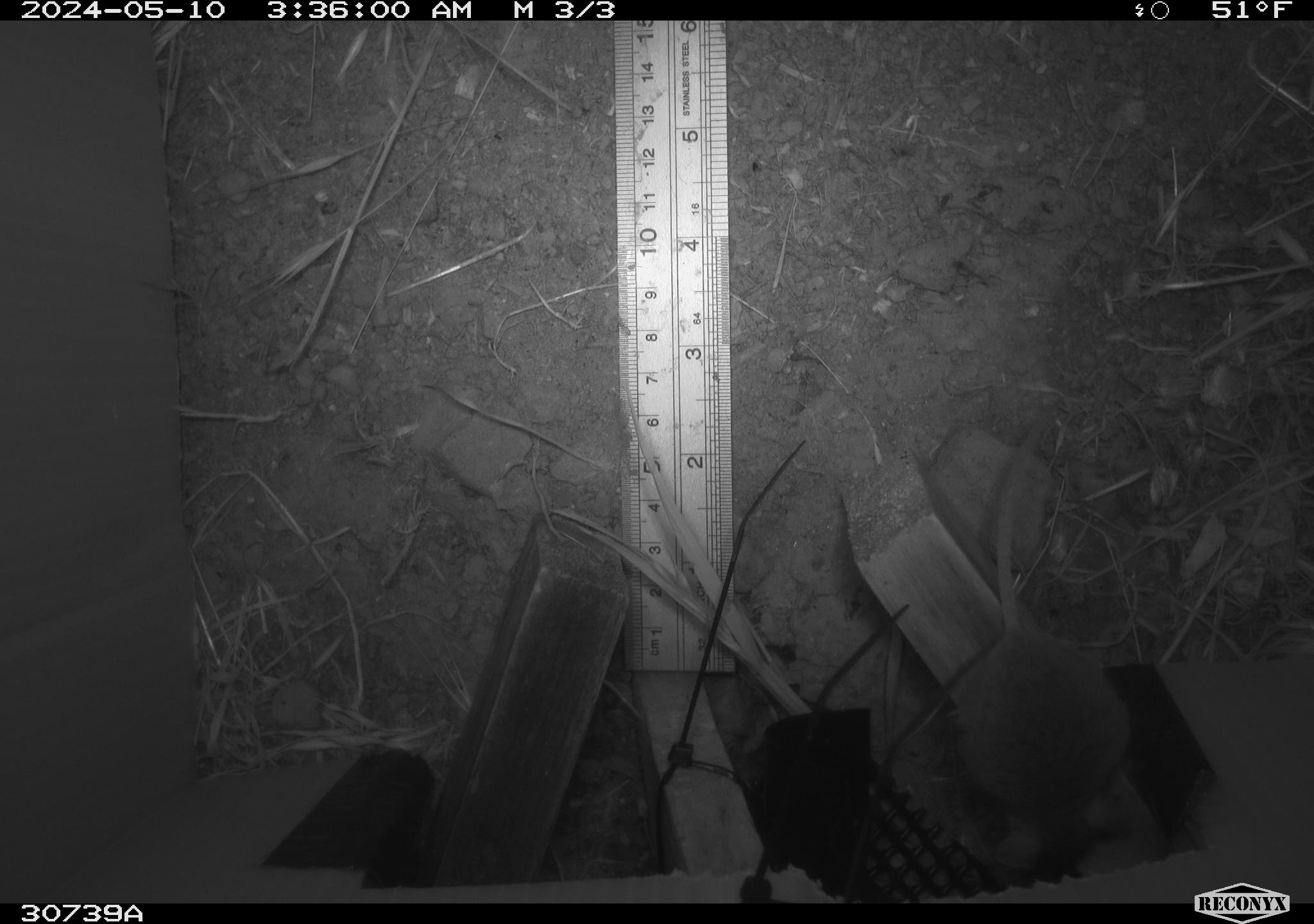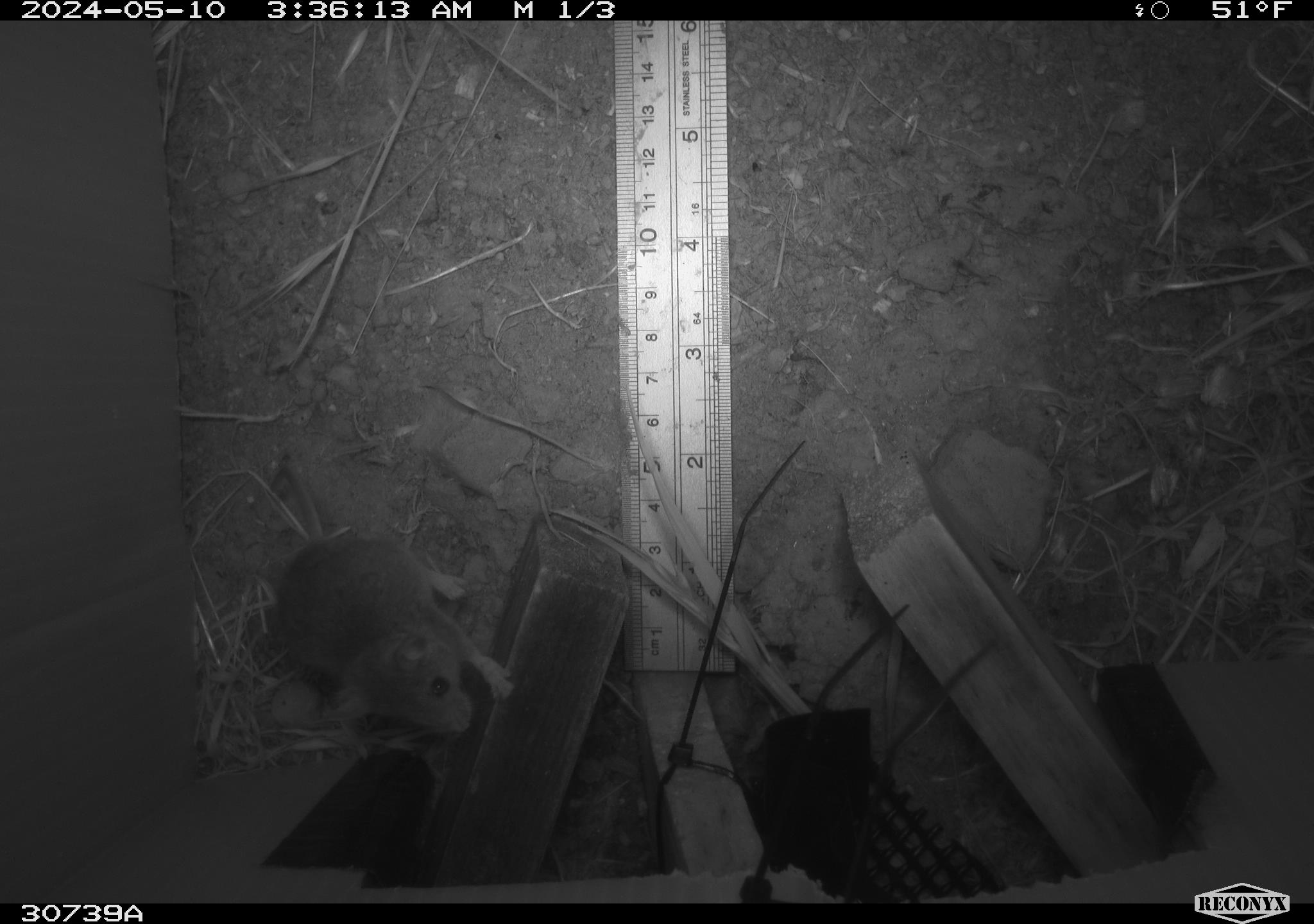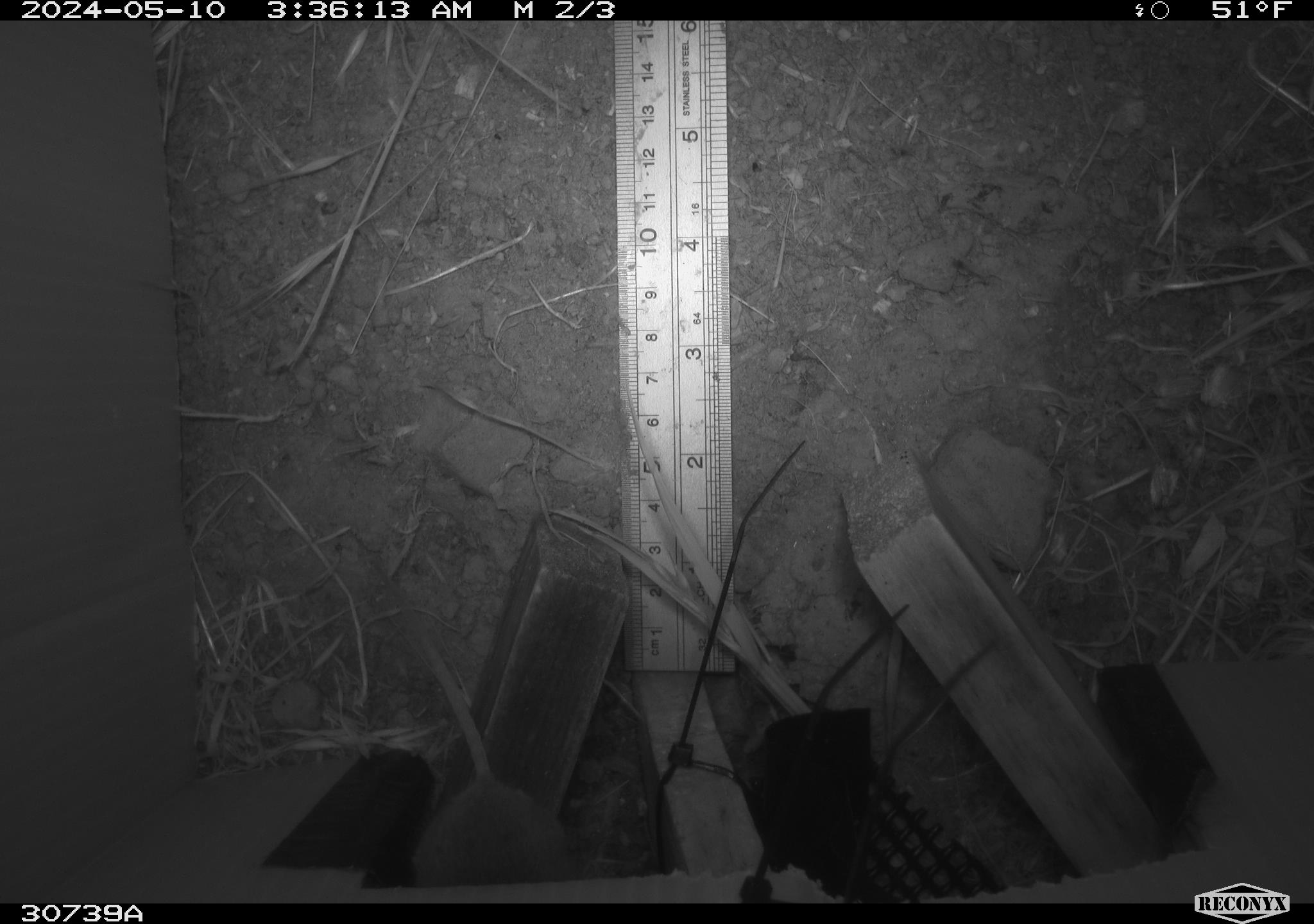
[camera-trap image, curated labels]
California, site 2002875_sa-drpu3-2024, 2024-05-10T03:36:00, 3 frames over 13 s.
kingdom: Animalia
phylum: Chordata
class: Mammalia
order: Rodentia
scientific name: Rodentia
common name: rodent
Rodent (Rodentia).